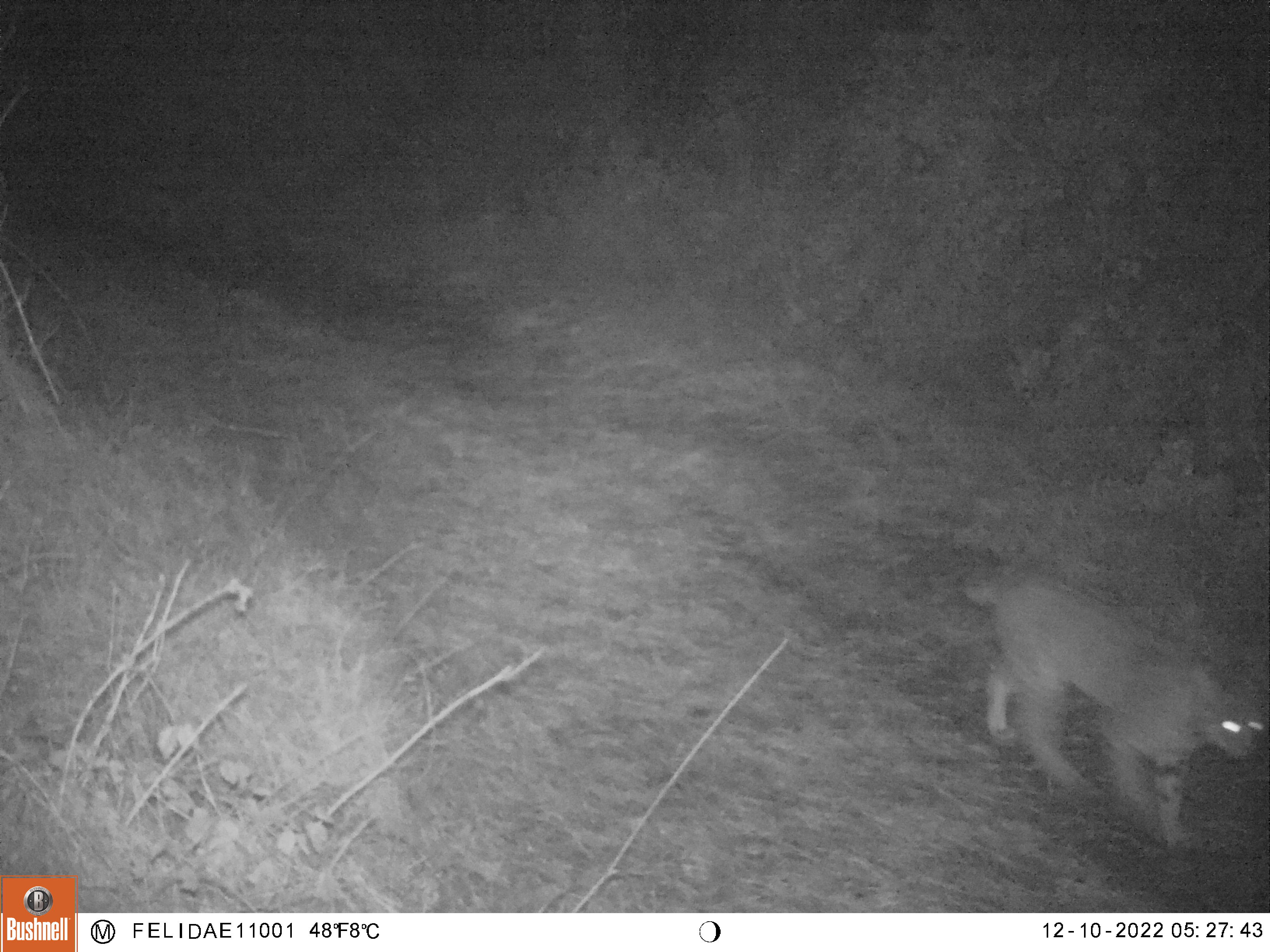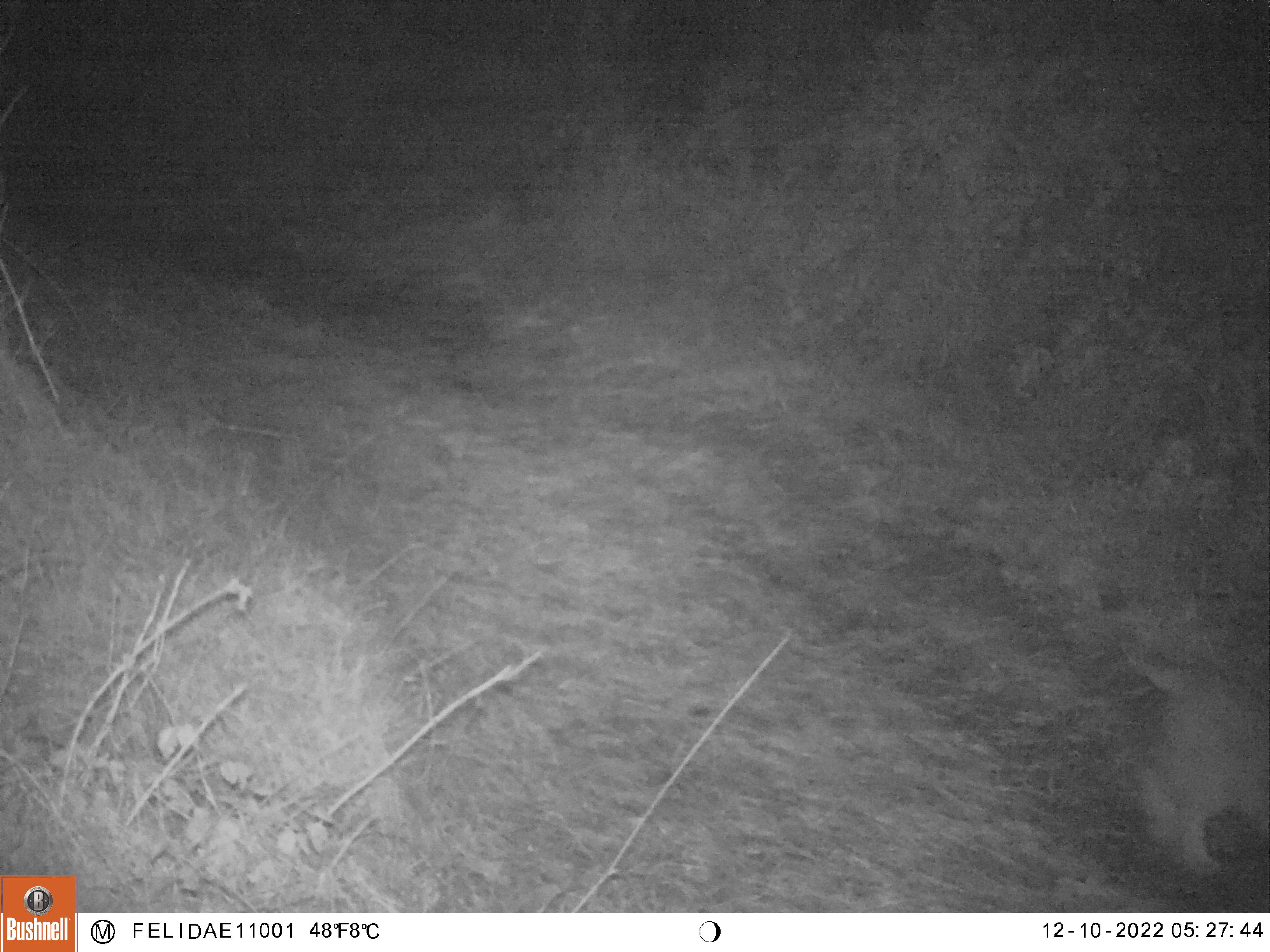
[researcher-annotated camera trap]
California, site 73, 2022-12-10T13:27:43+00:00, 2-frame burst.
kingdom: Animalia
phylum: Chordata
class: Mammalia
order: Carnivora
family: Felidae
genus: Lynx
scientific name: Lynx rufus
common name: bobcat